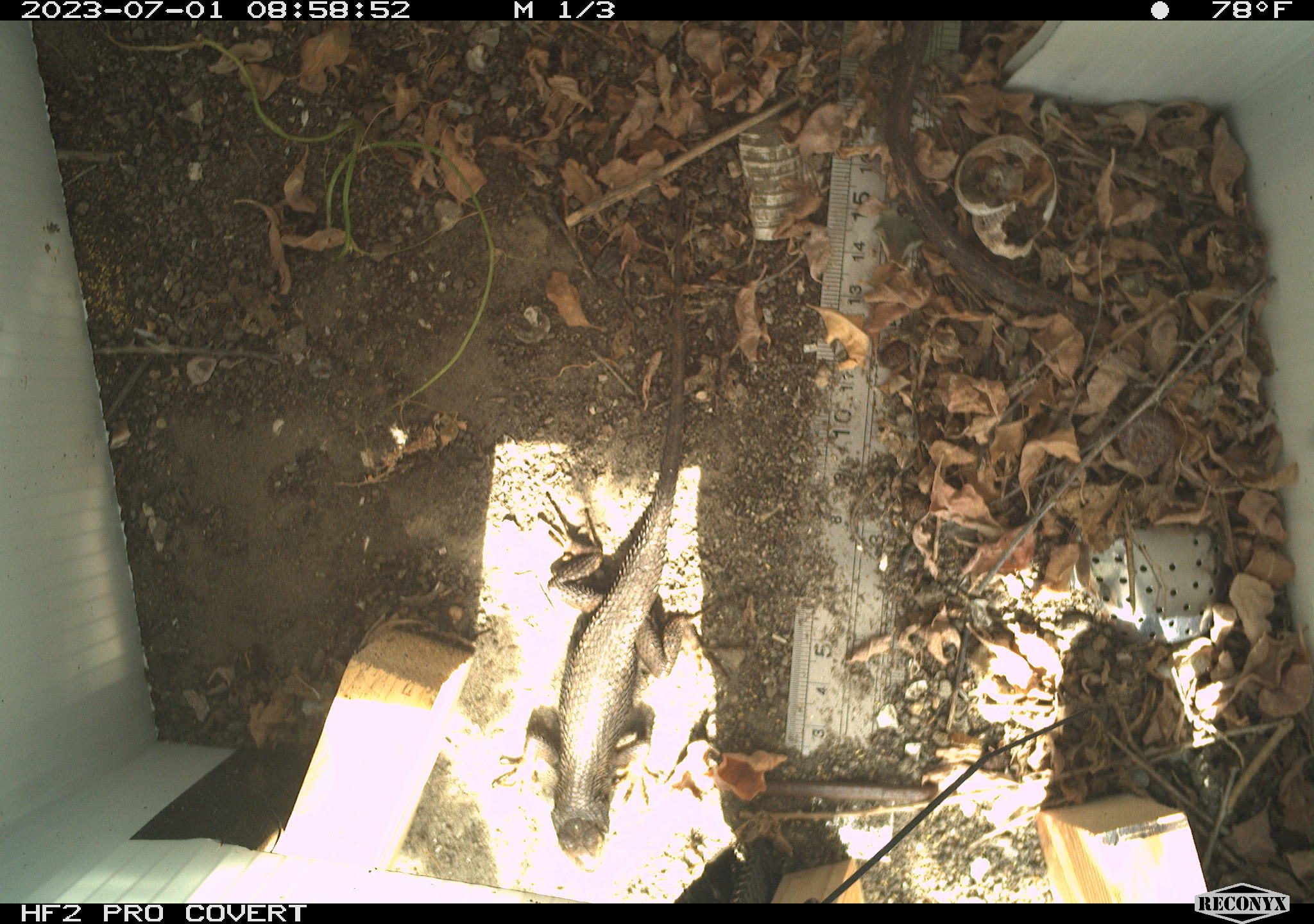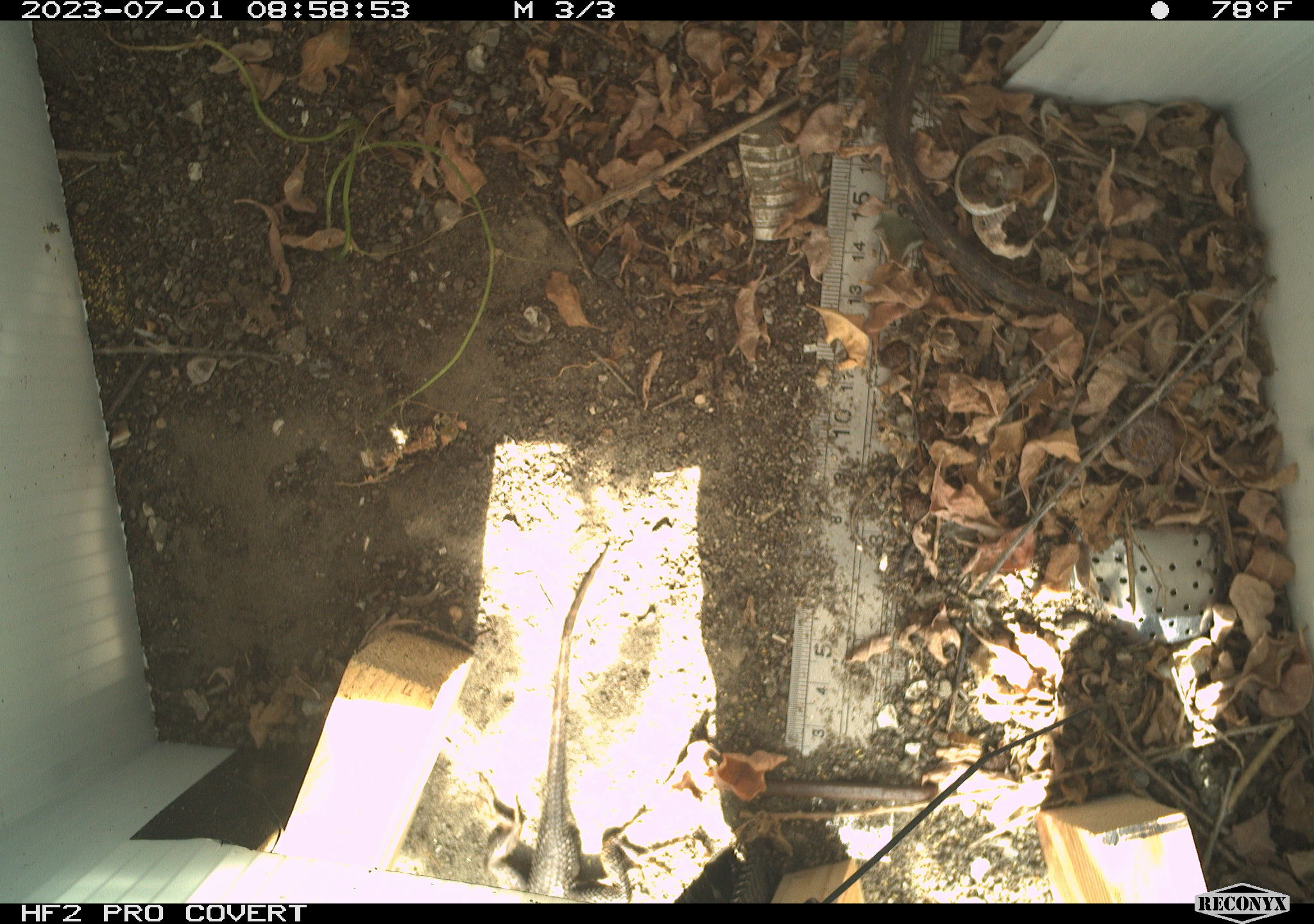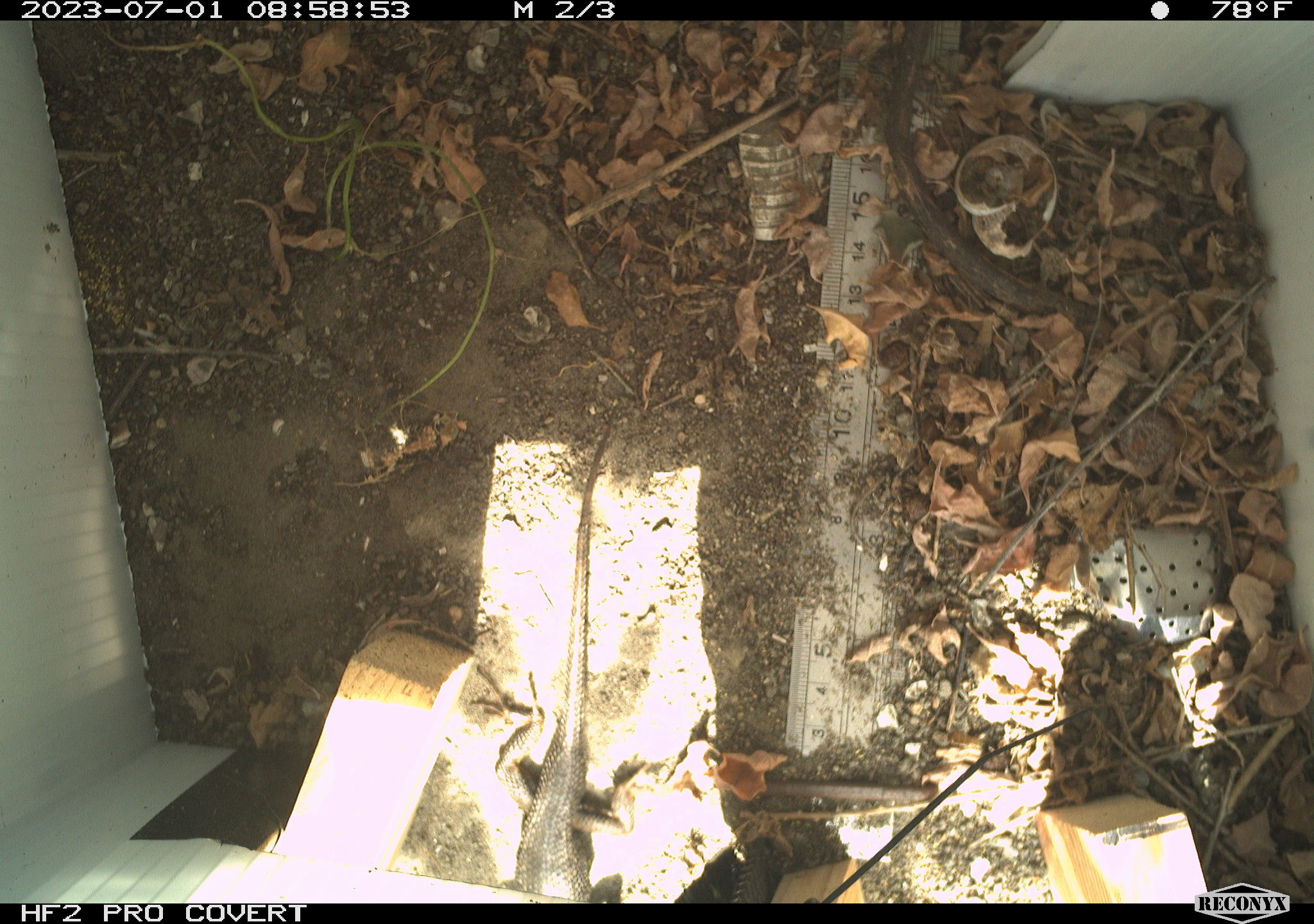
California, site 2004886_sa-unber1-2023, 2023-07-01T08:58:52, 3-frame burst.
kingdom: Animalia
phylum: Chordata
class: Reptilia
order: Squamata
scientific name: Squamata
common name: lizards and snakes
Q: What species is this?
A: Lizards and snakes (Squamata).